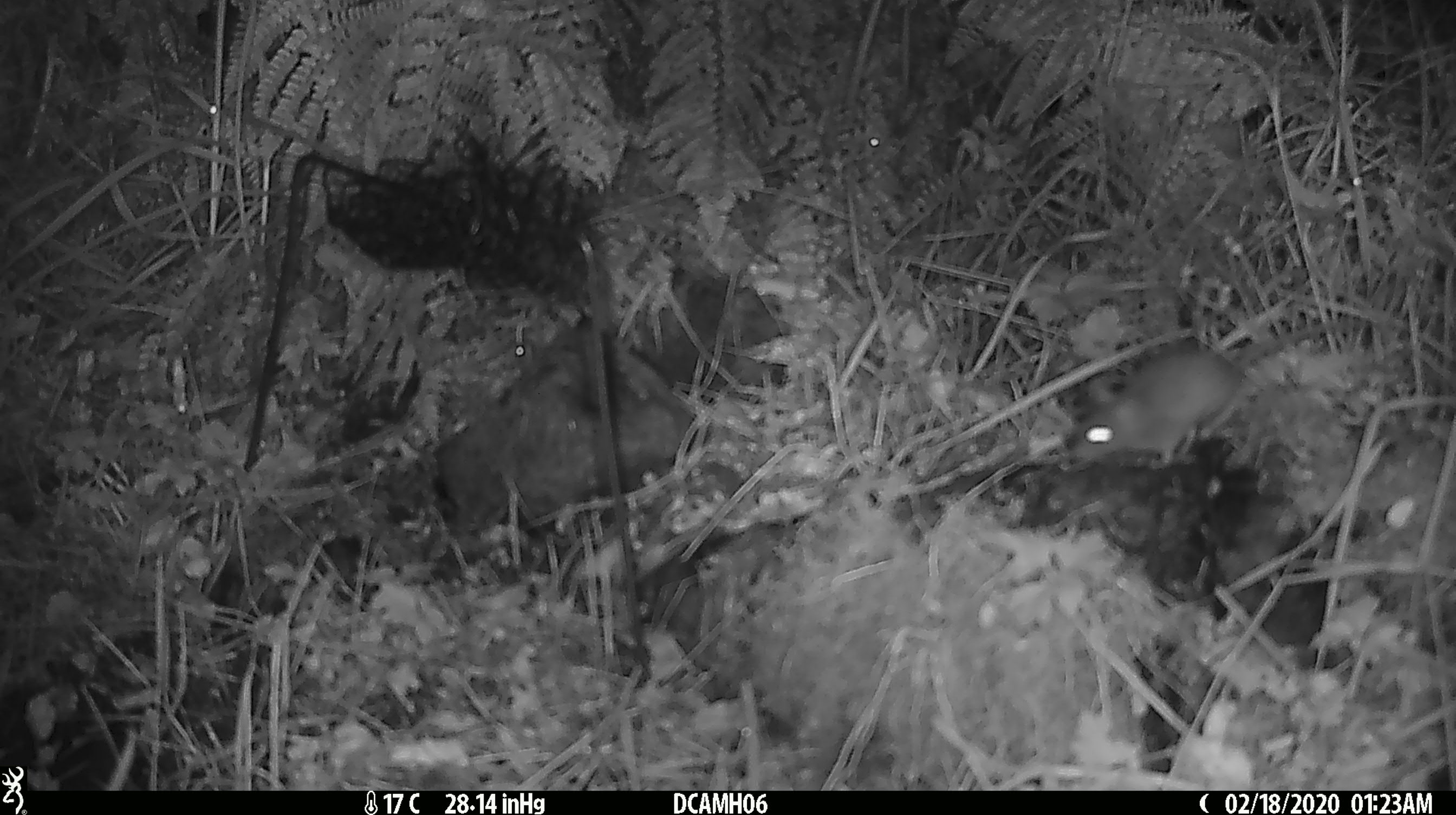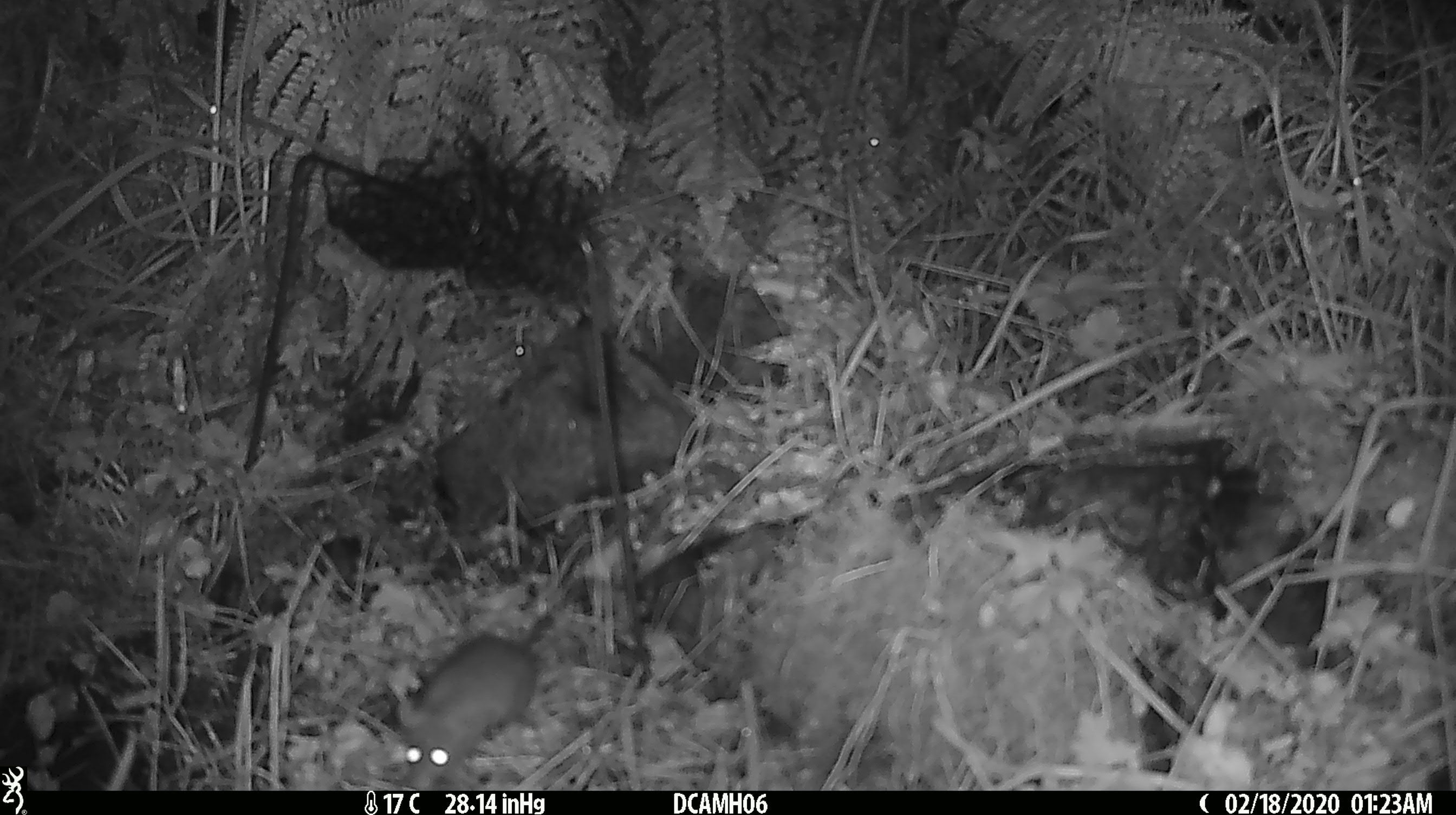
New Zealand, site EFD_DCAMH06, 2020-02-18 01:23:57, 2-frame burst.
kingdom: Animalia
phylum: Chordata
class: Mammalia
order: Rodentia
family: Muridae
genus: Mus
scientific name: Mus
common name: mouse